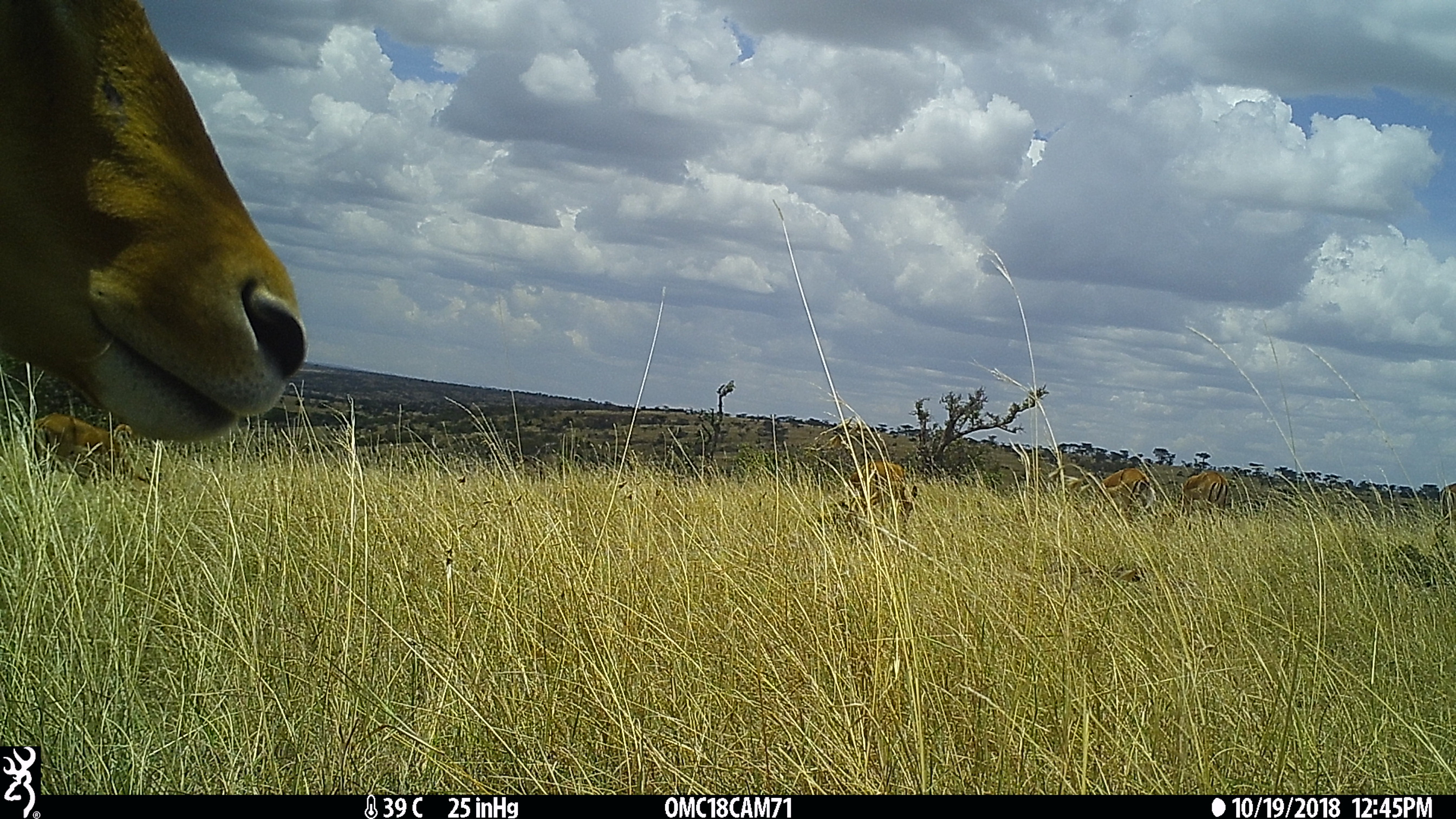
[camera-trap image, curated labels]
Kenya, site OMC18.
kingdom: Animalia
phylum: Chordata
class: Mammalia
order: Artiodactyla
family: Bovidae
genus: Aepyceros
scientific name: Aepyceros melampus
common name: impala